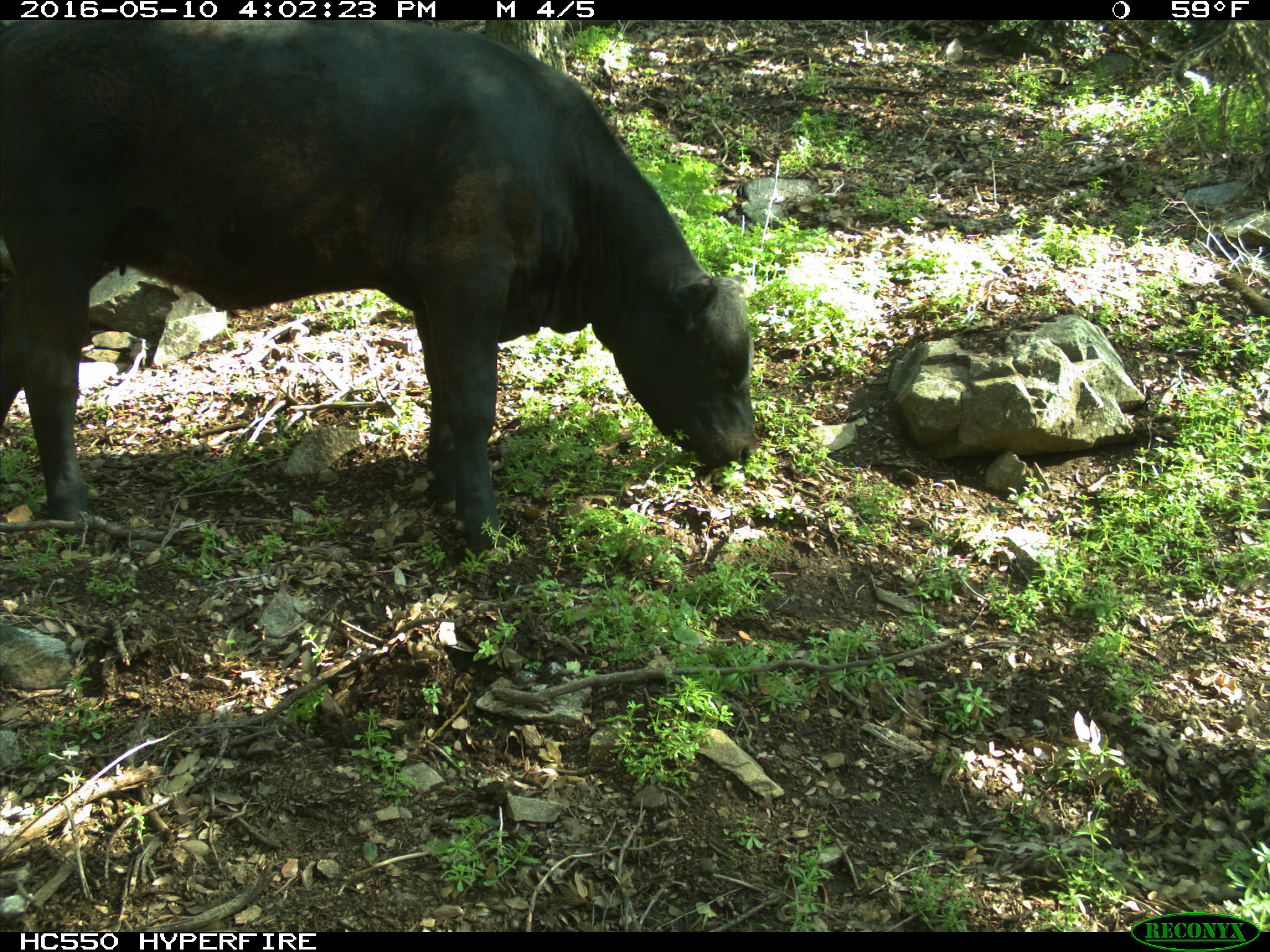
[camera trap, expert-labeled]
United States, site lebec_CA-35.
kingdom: Animalia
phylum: Chordata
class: Mammalia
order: Artiodactyla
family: Bovidae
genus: Bos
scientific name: Bos taurus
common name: domestic cow